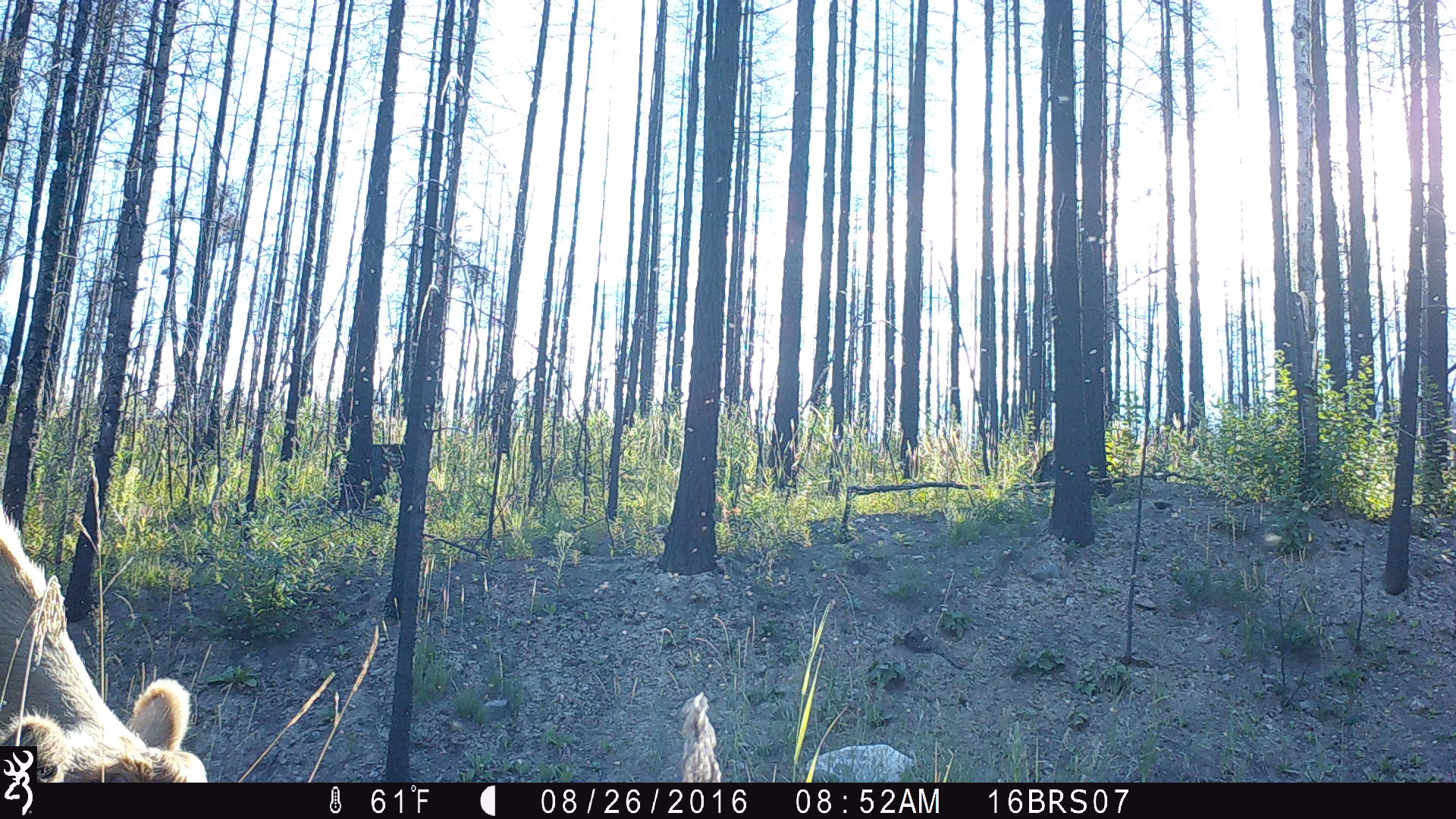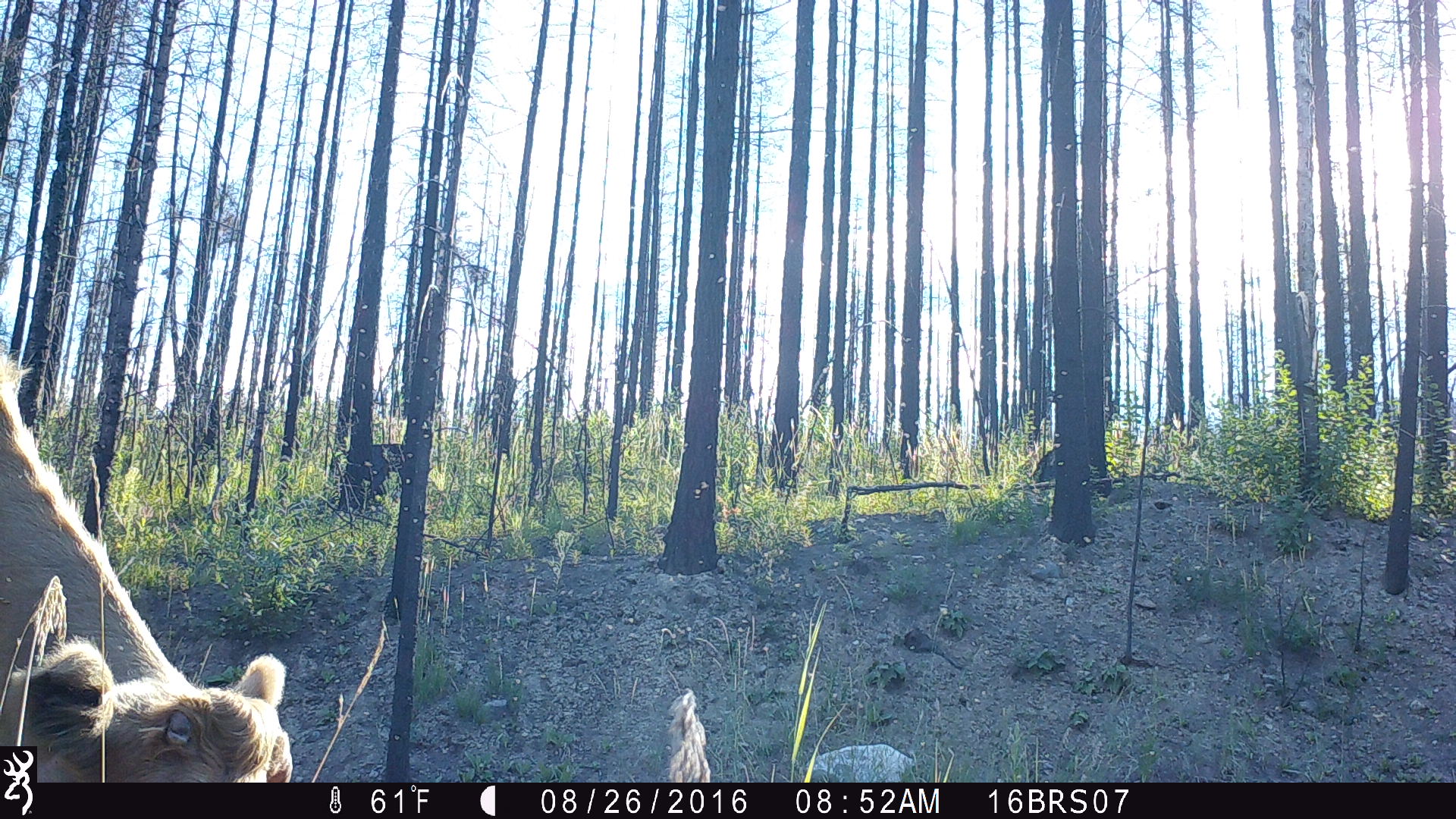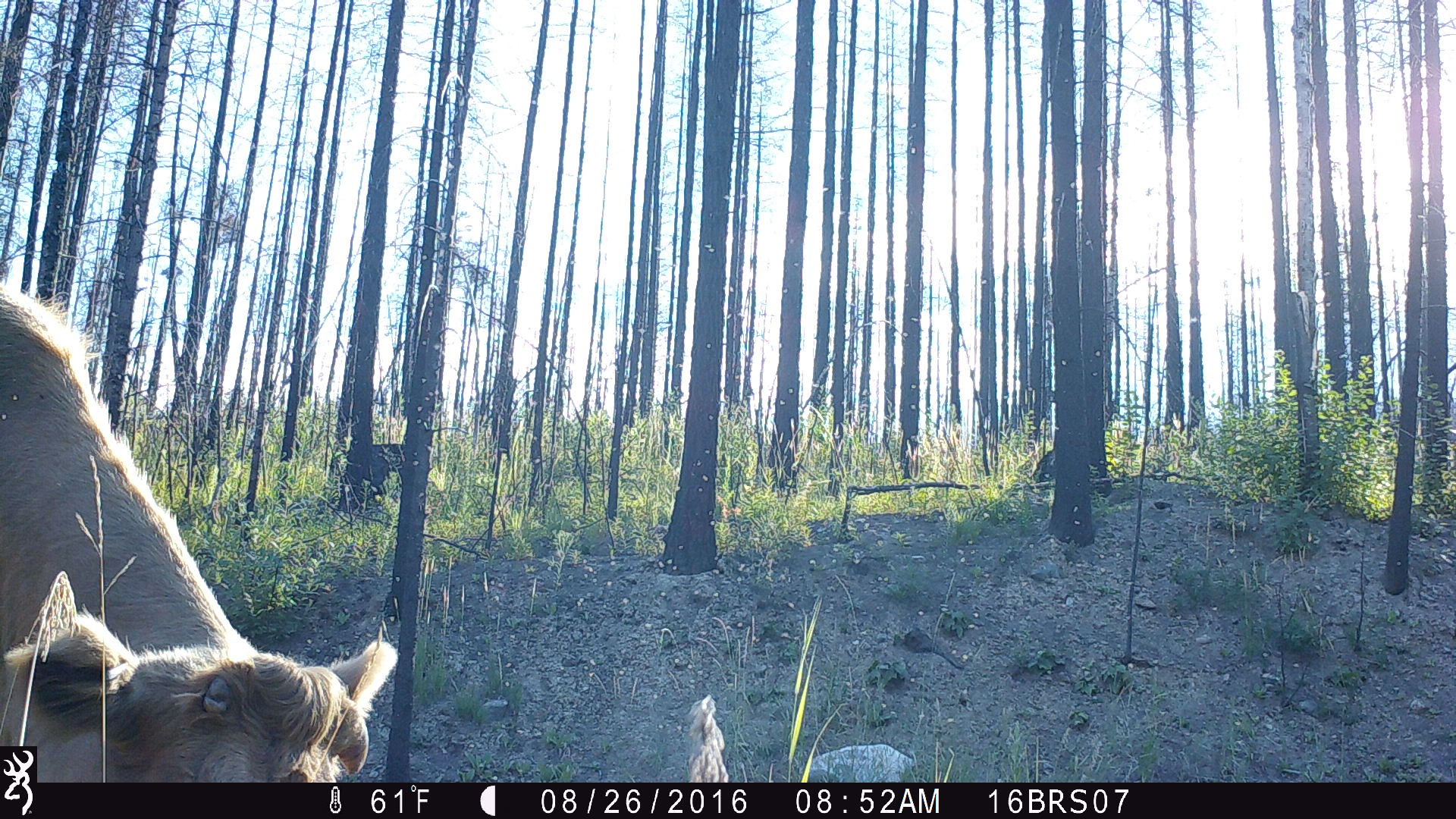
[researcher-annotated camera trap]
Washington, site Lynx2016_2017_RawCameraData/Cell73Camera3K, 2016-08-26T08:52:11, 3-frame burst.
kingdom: Animalia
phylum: Chordata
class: Mammalia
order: Artiodactyla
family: Bovidae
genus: Bos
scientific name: Bos taurus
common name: domestic cattle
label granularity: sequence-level